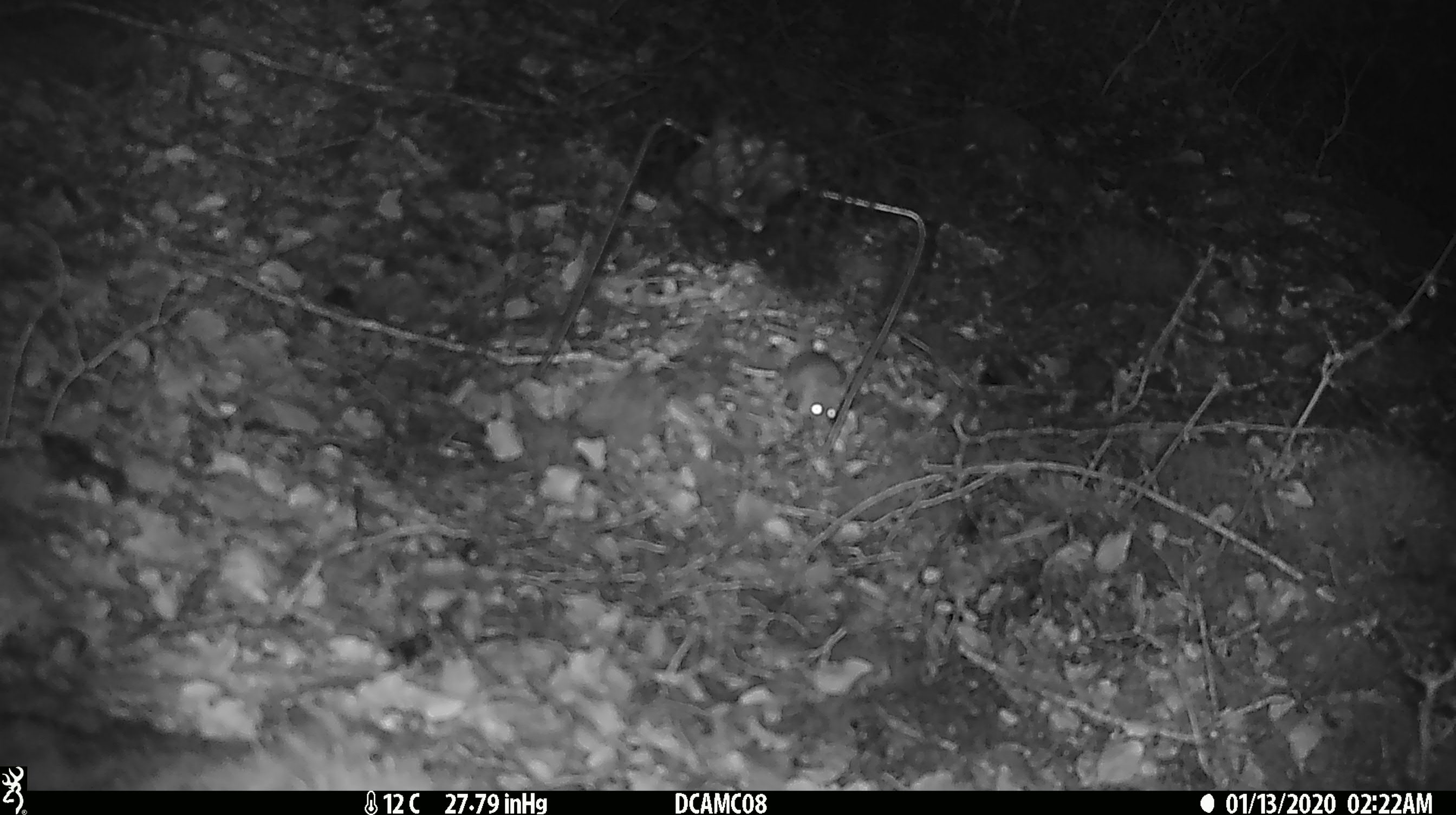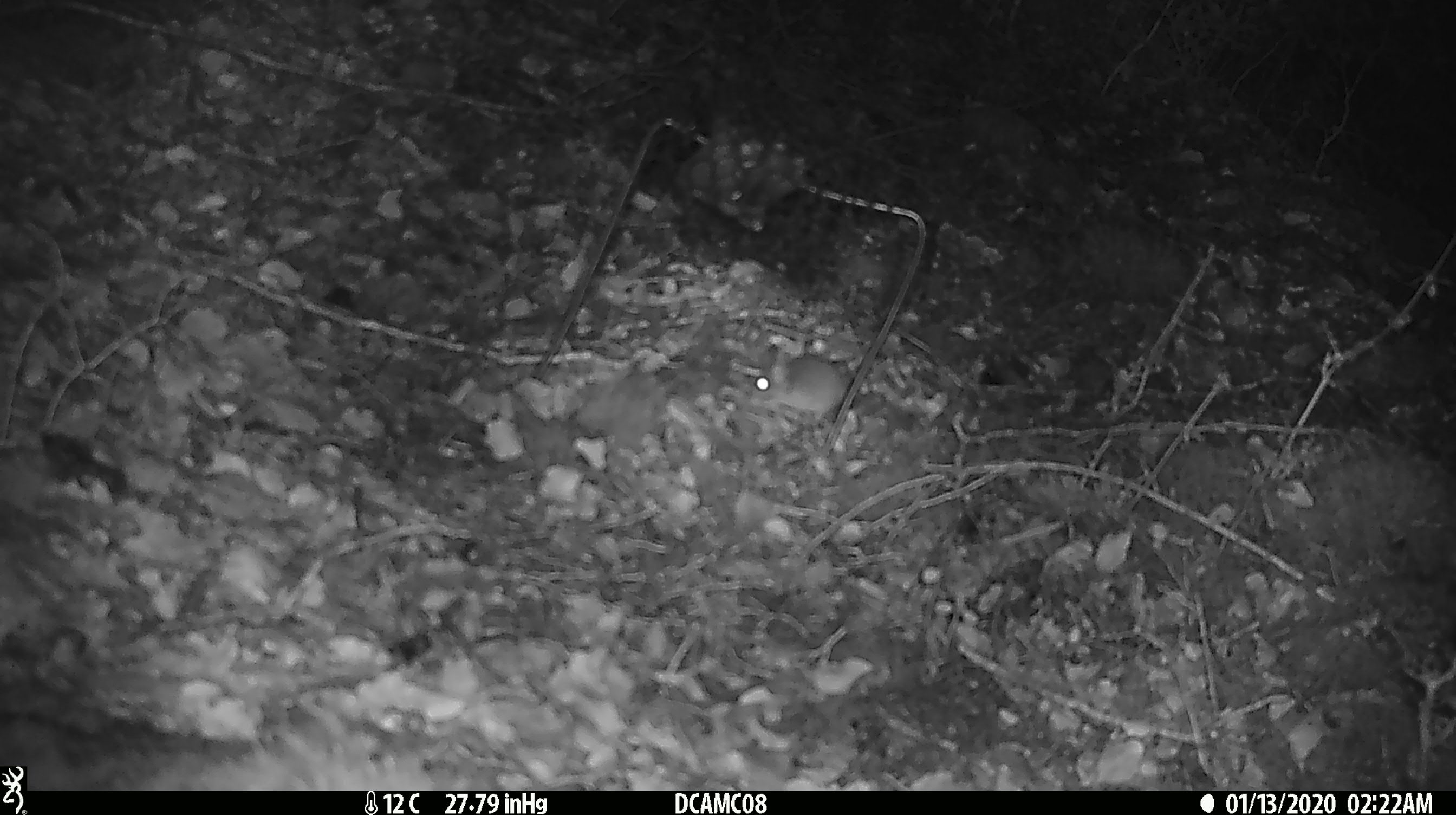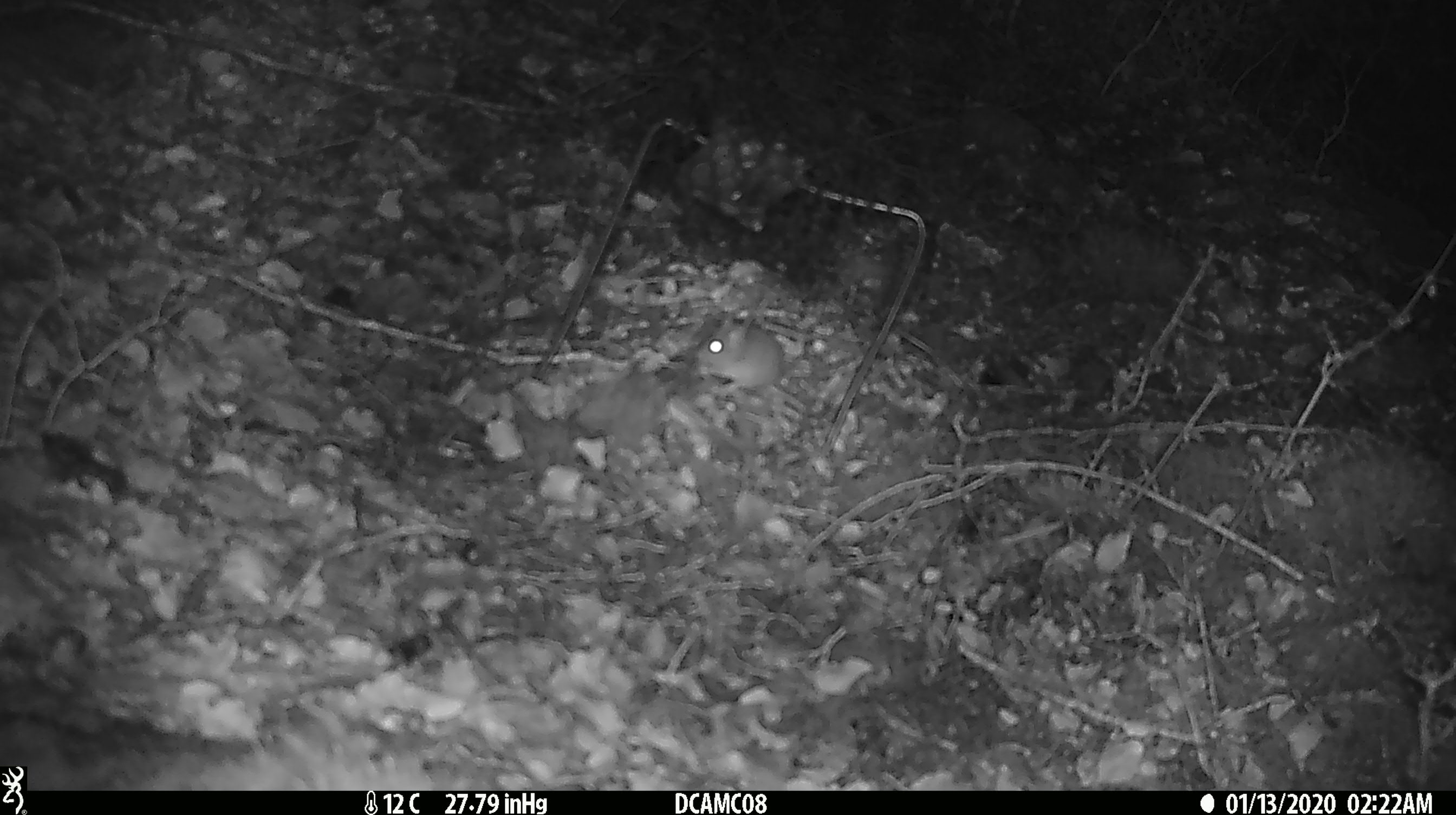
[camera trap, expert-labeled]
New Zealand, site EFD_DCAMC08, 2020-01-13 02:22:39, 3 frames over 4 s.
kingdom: Animalia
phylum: Chordata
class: Mammalia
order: Rodentia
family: Muridae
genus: Mus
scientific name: Mus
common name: mouse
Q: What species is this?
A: Mouse (Mus).